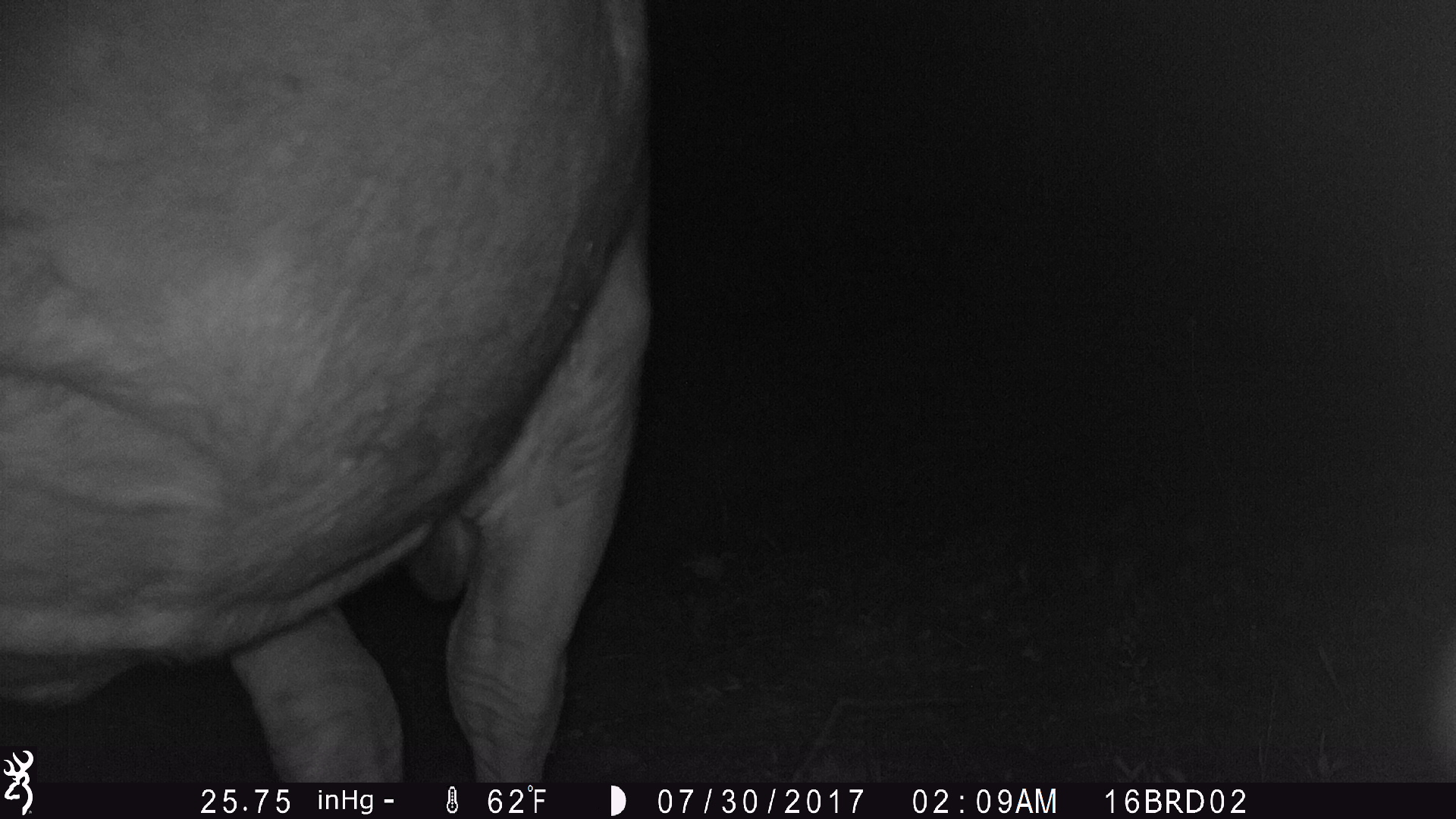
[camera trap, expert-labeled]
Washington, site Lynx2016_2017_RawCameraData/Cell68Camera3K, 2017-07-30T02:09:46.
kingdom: Animalia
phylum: Chordata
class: Mammalia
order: Artiodactyla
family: Bovidae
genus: Bos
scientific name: Bos taurus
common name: domestic cattle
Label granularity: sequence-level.